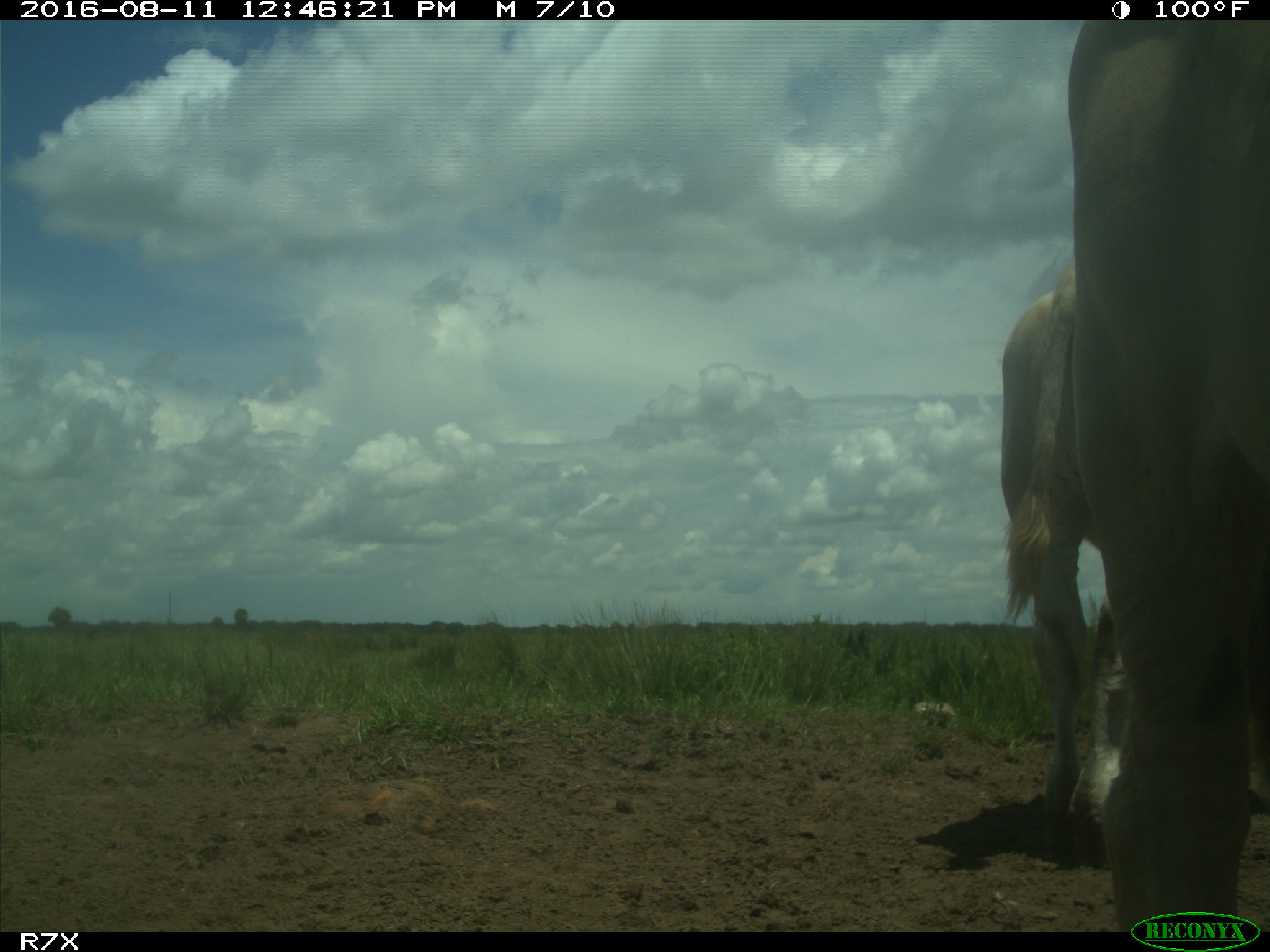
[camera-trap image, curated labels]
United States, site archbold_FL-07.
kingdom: Animalia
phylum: Chordata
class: Mammalia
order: Artiodactyla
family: Bovidae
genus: Bos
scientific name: Bos taurus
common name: domestic cow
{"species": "Bos taurus (domestic cow)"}